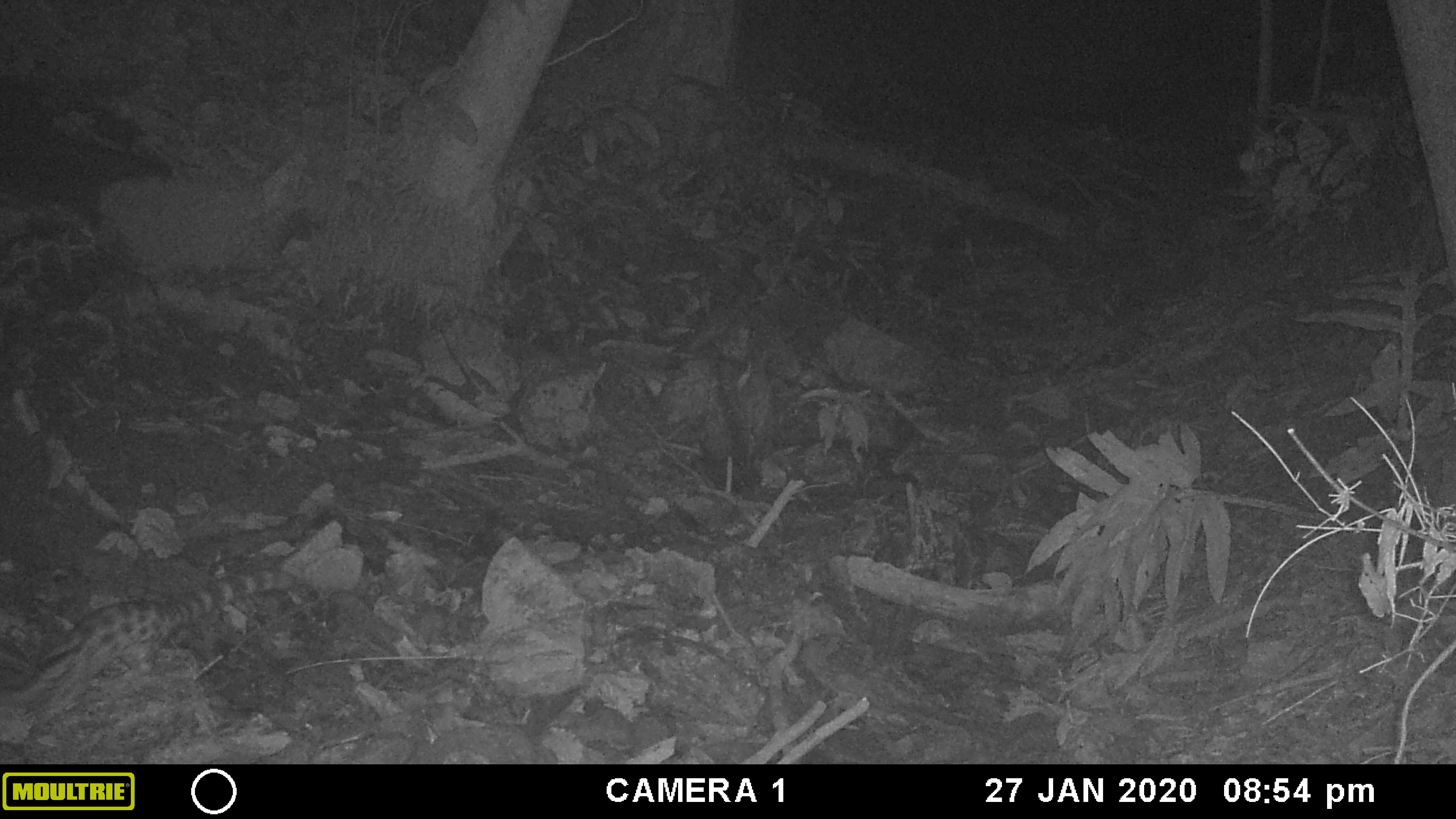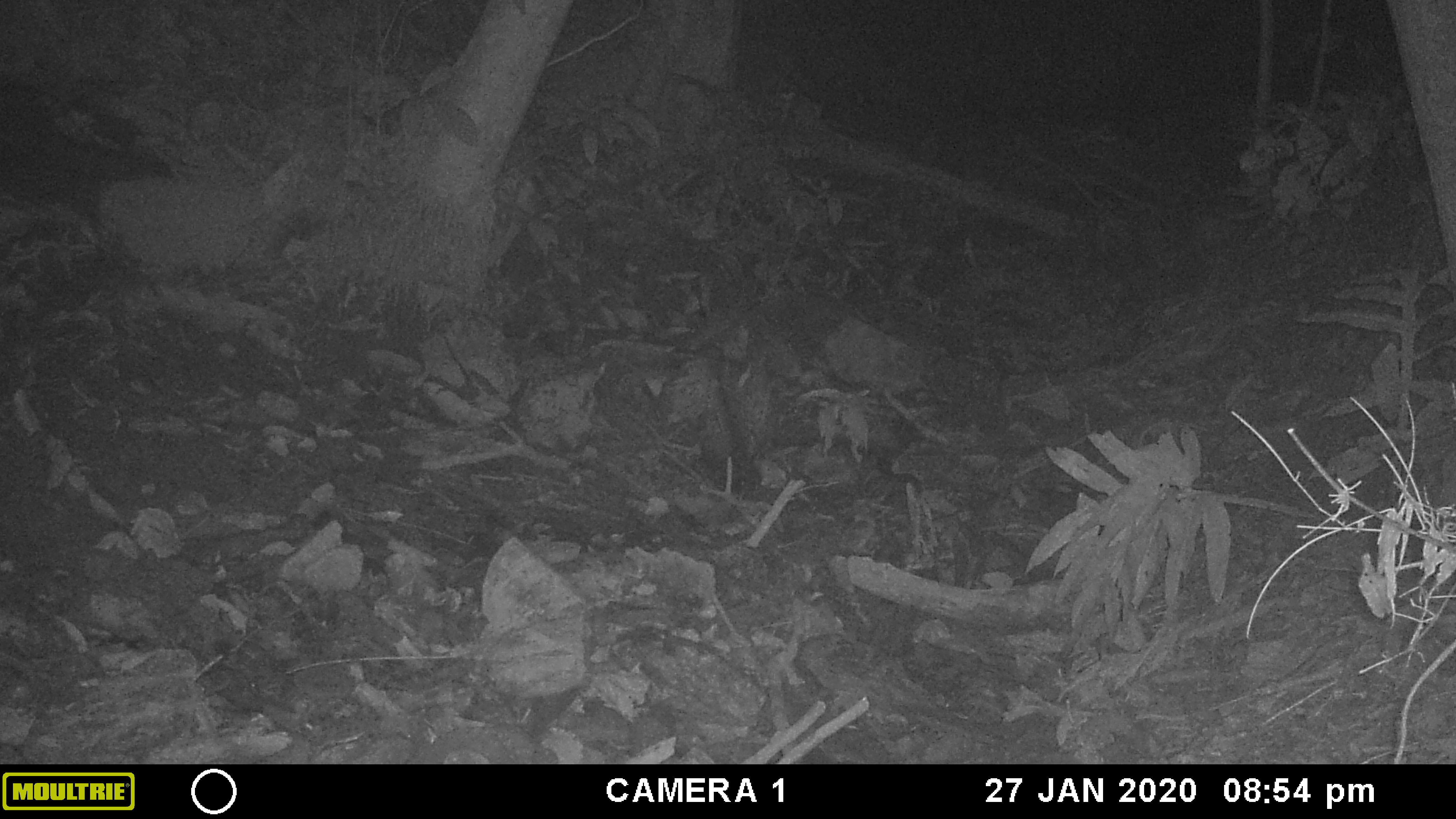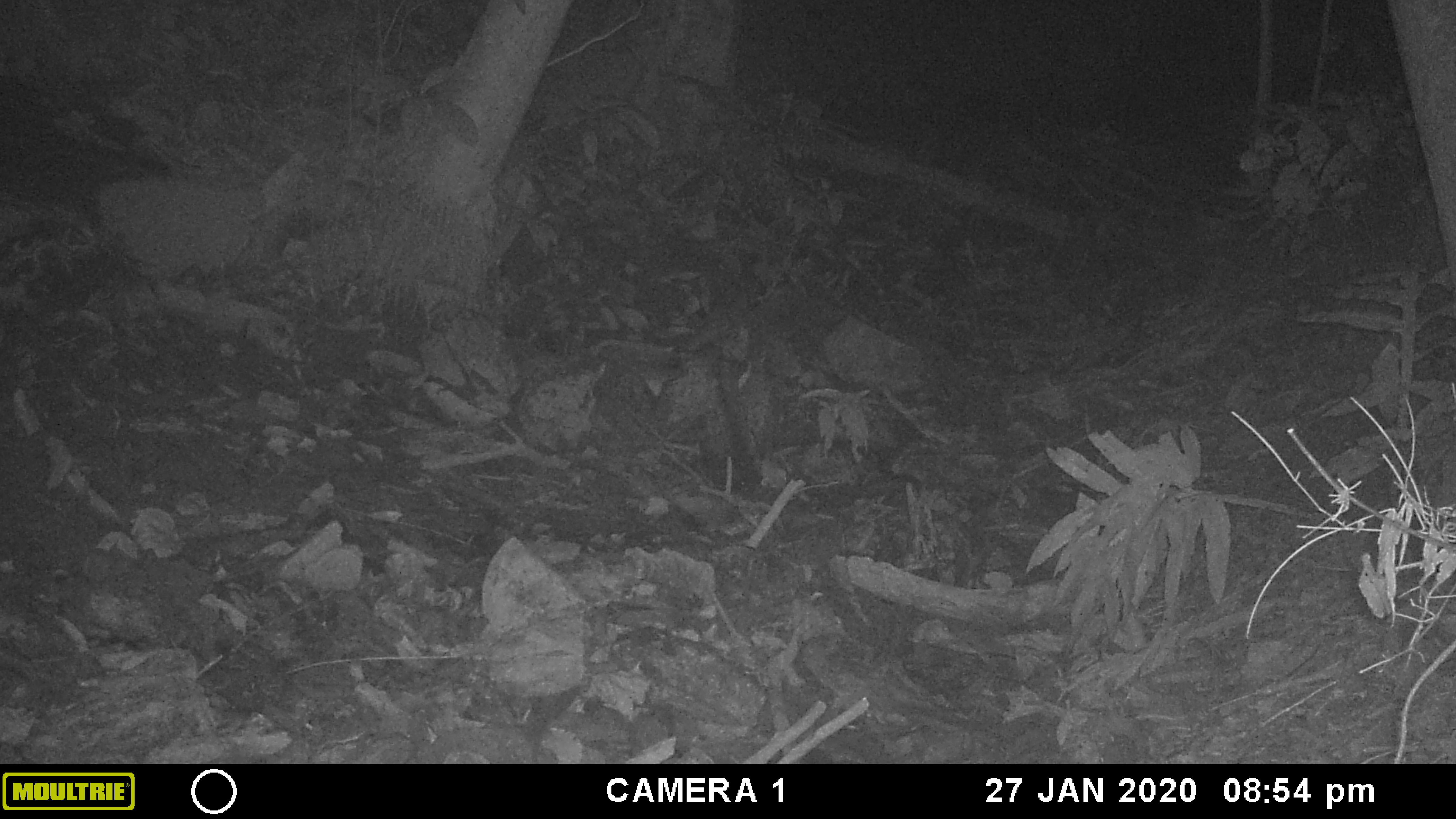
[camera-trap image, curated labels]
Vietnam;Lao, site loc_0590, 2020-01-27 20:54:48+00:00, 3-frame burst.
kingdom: Animalia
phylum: Chordata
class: Mammalia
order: Carnivora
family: Prionodontidae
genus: Prionodon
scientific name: Prionodon pardicolor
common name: spotted linsang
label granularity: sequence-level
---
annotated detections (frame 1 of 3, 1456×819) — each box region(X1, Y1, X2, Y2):
spotted linsang: region(11, 569, 298, 716)